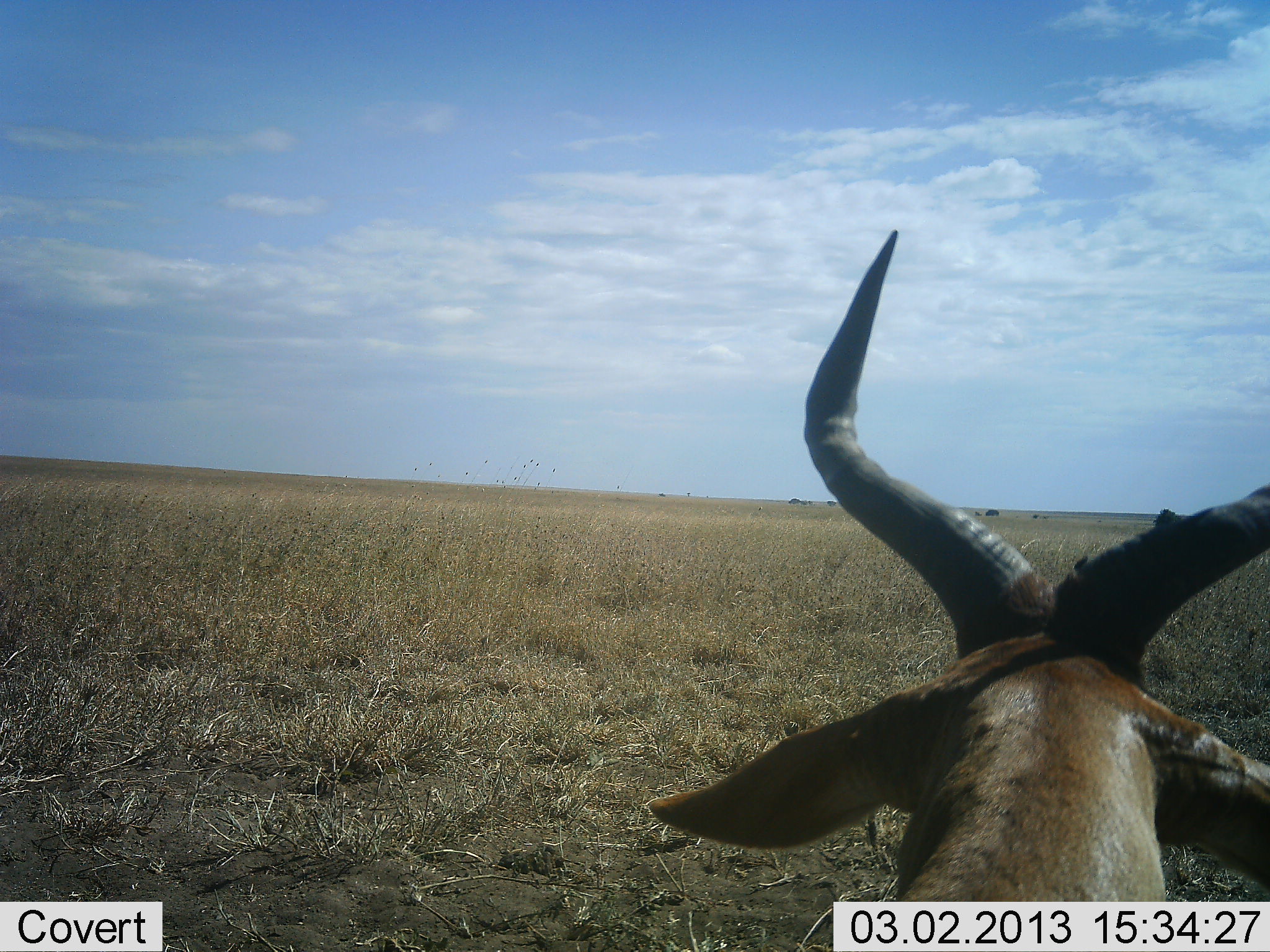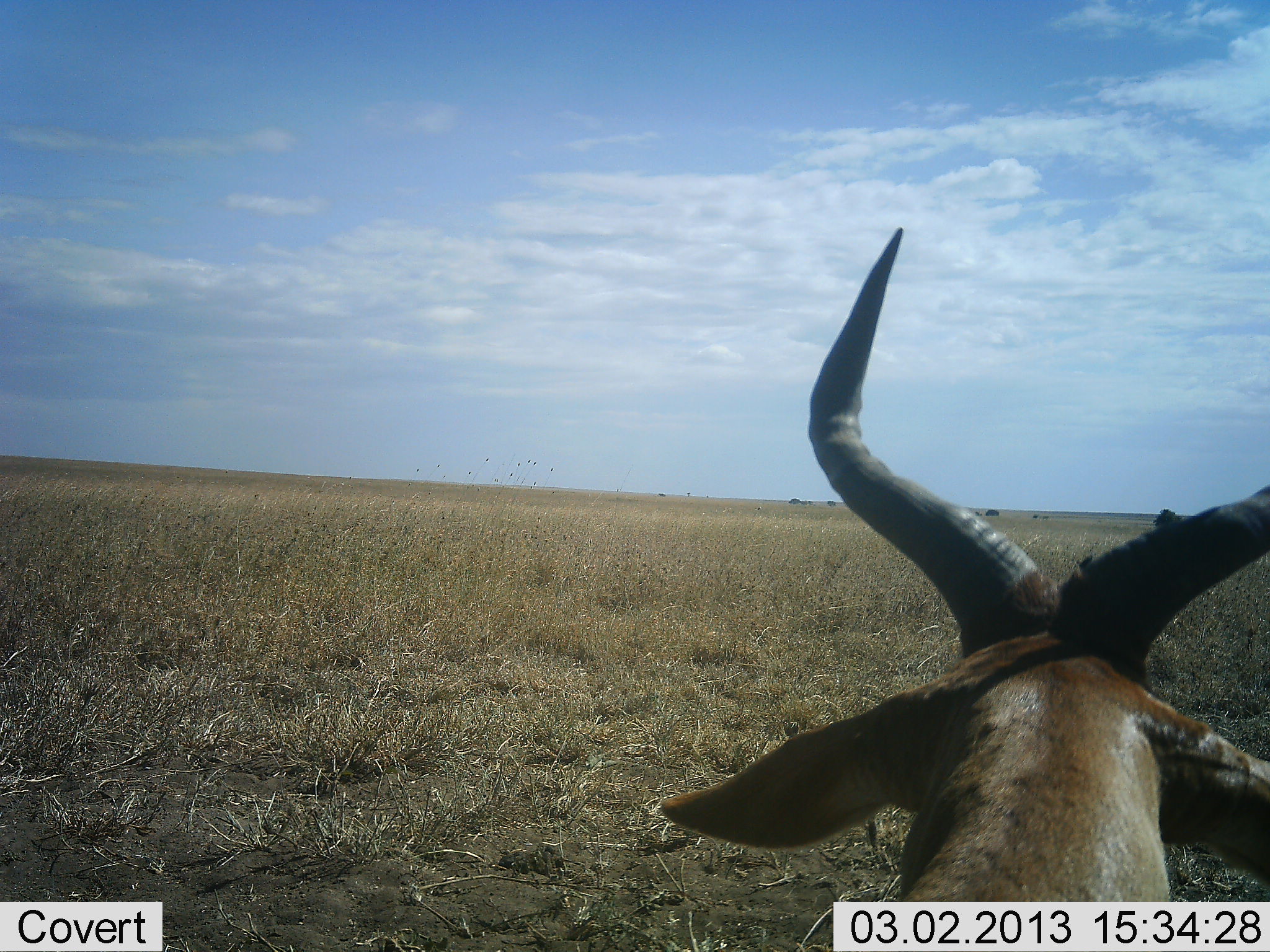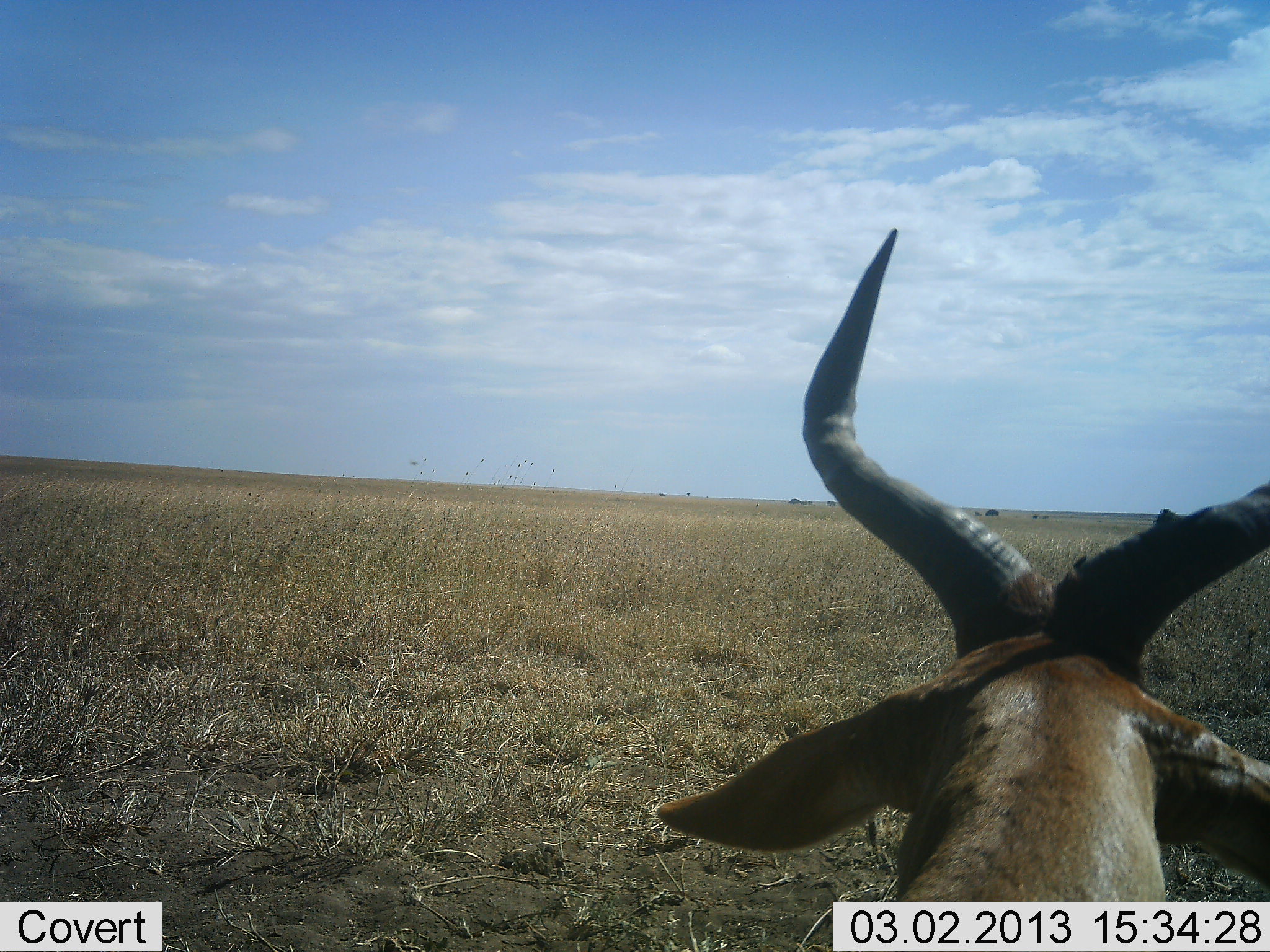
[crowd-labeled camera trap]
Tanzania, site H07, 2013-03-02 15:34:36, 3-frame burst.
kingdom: Animalia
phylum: Chordata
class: Mammalia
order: Artiodactyla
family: Bovidae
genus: Alcelaphus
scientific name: Alcelaphus buselaphus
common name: hartebeest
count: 1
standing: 64%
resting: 36%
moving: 3%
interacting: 0%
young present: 0%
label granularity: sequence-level